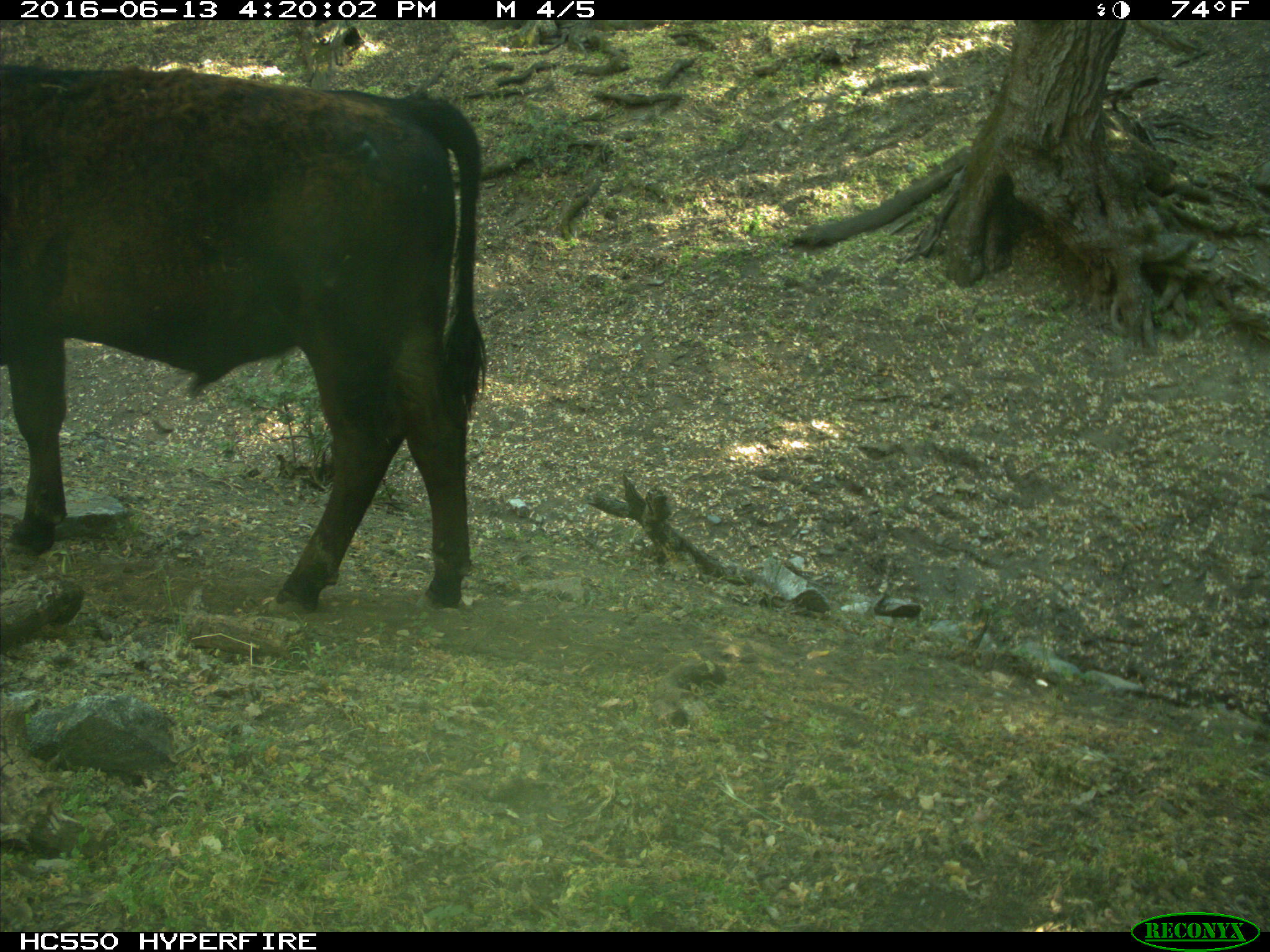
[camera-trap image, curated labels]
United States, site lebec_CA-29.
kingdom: Animalia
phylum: Chordata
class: Mammalia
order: Artiodactyla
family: Bovidae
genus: Bos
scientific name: Bos taurus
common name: domestic cow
Bos taurus (domestic cow).